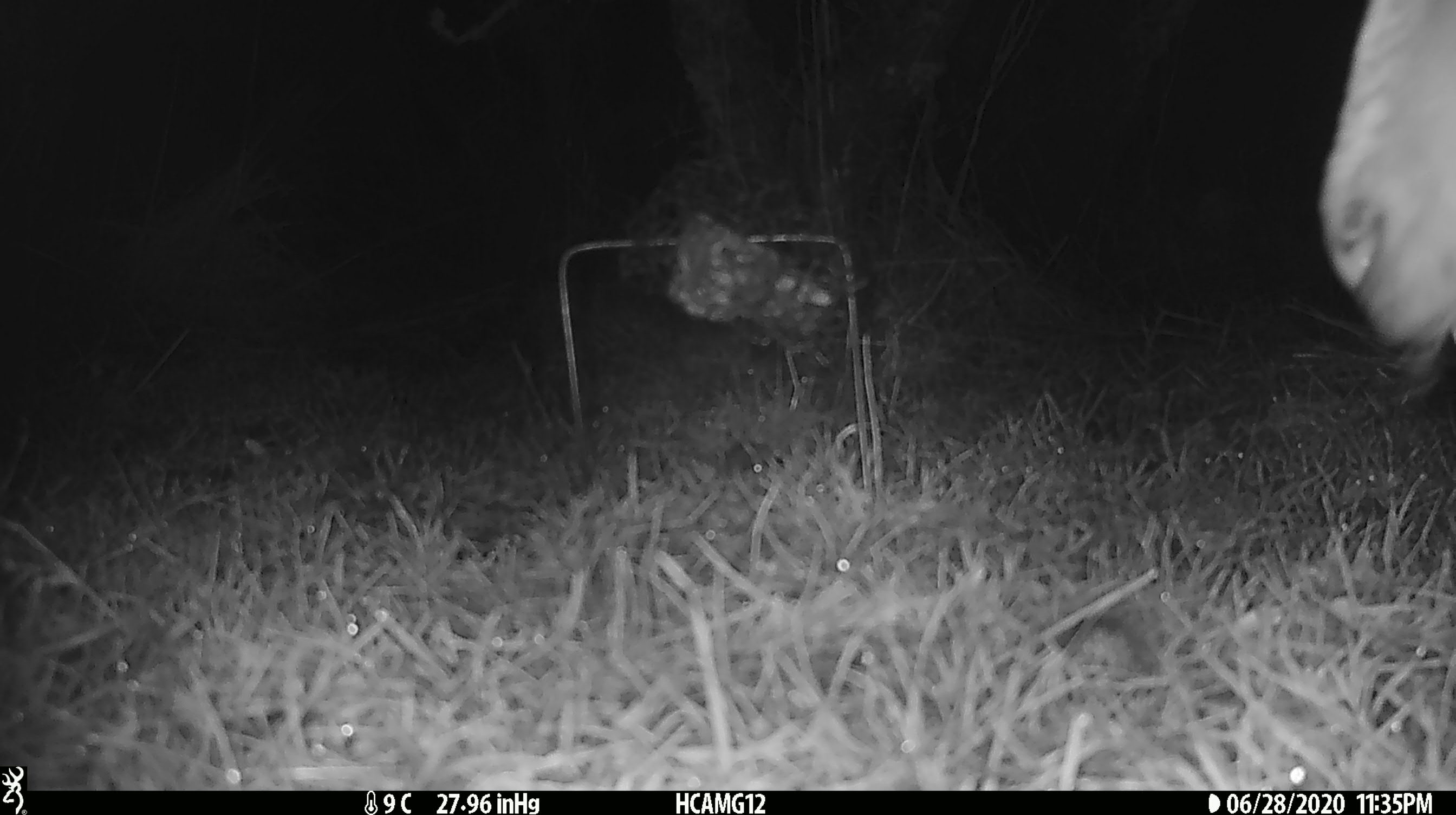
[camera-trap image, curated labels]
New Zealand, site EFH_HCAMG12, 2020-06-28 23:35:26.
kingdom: Animalia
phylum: Chordata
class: Mammalia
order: Artiodactyla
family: Bovidae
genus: Ovis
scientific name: Ovis aries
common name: domestic sheep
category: sheep